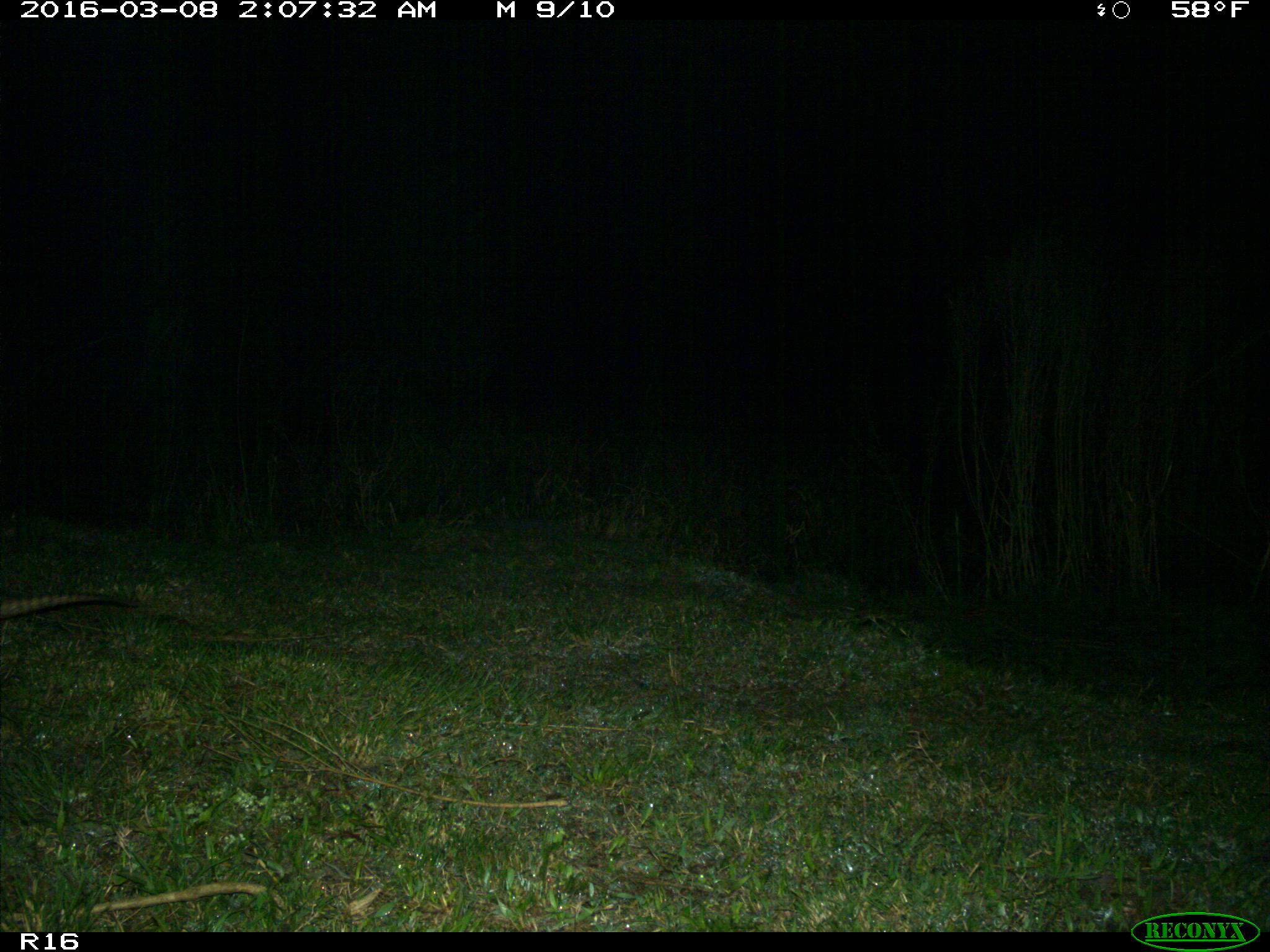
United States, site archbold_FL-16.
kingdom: Animalia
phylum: Chordata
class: Mammalia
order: Cingulata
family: Dasypodidae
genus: Dasypus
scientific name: Dasypus novemcinctus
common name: nine-banded armadillo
Dasypus novemcinctus (nine-banded armadillo).